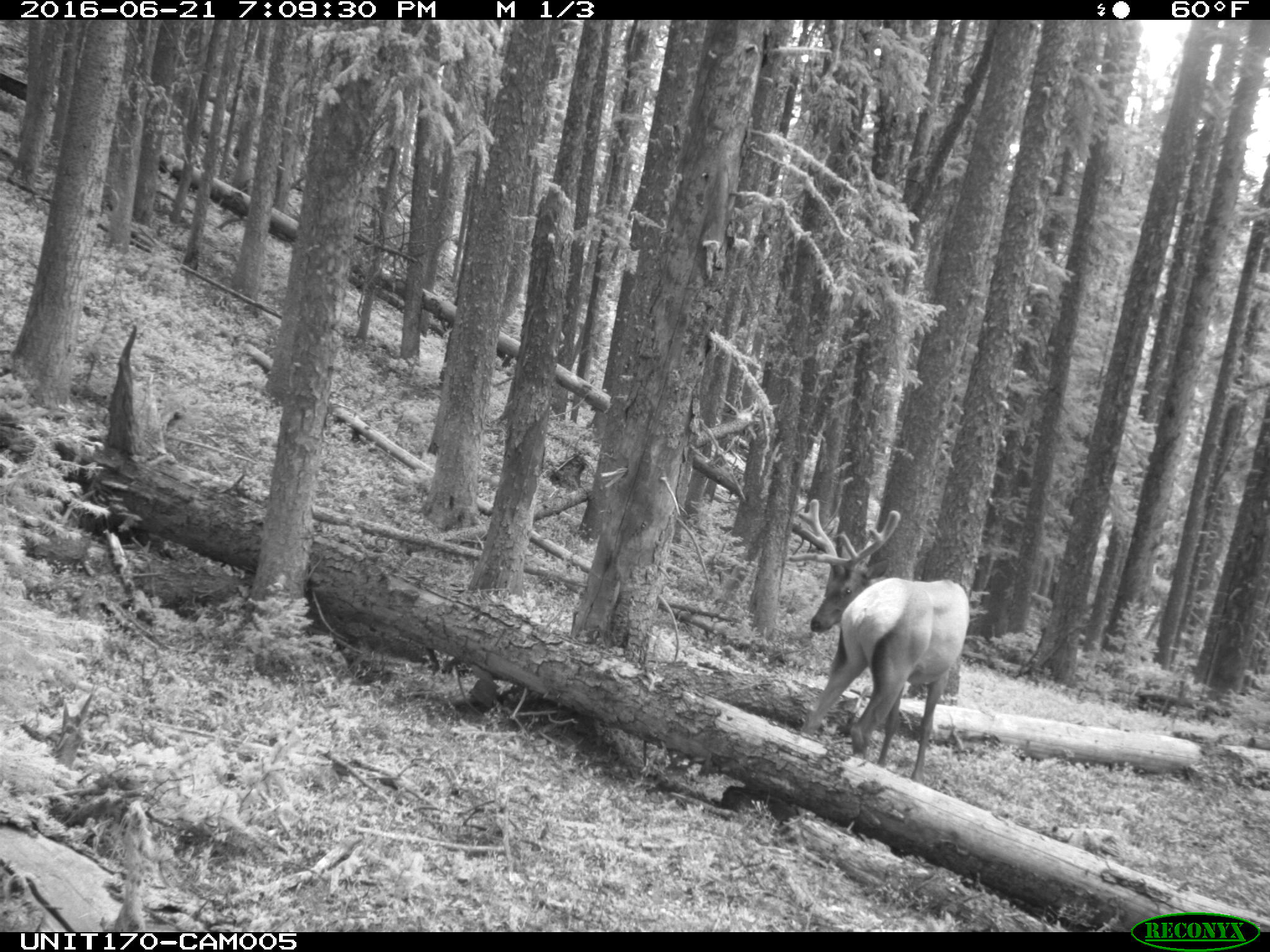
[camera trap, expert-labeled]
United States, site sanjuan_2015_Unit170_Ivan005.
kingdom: Animalia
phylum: Chordata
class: Mammalia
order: Artiodactyla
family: Cervidae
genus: Cervus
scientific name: Cervus elaphus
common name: red deer